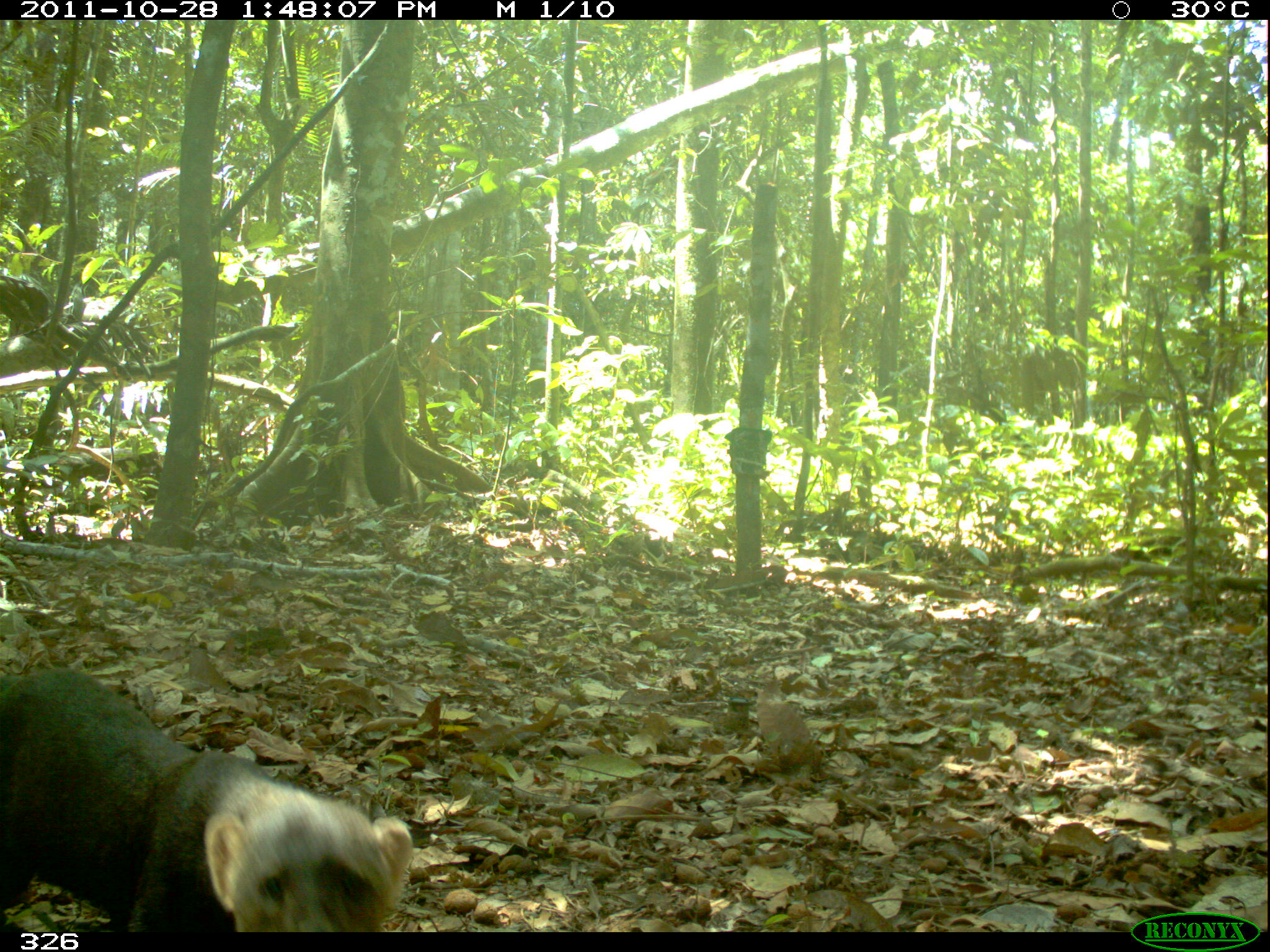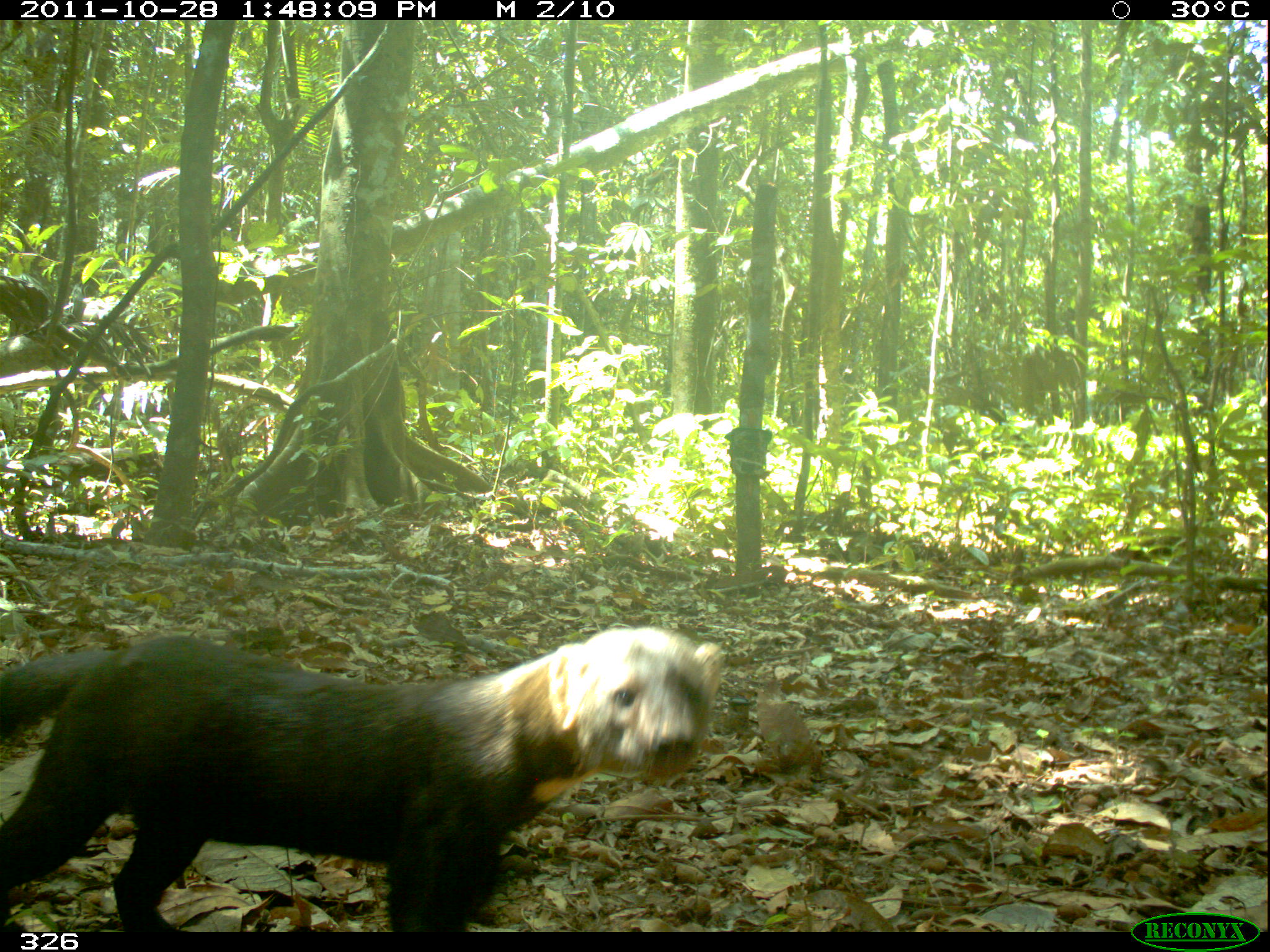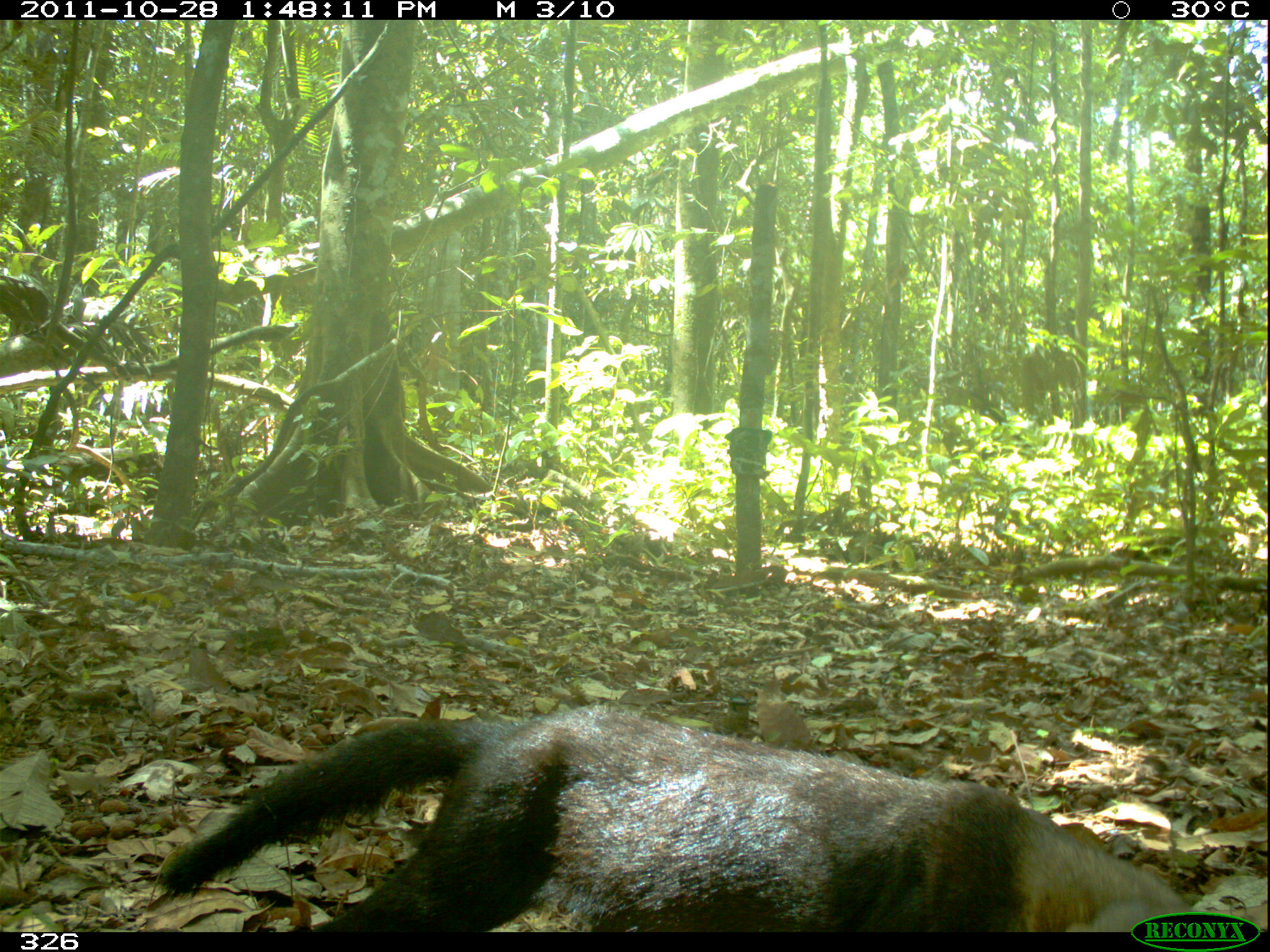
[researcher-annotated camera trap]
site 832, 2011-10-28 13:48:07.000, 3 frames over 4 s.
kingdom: Animalia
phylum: Chordata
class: Mammalia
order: Carnivora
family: Mustelidae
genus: Eira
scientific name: Eira barbara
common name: tayra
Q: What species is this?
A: Eira barbara (tayra).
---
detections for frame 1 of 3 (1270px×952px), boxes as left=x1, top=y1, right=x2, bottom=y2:
eira barbara: left=0, top=665, right=413, bottom=931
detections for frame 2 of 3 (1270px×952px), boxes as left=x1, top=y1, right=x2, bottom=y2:
eira barbara: left=0, top=623, right=725, bottom=931